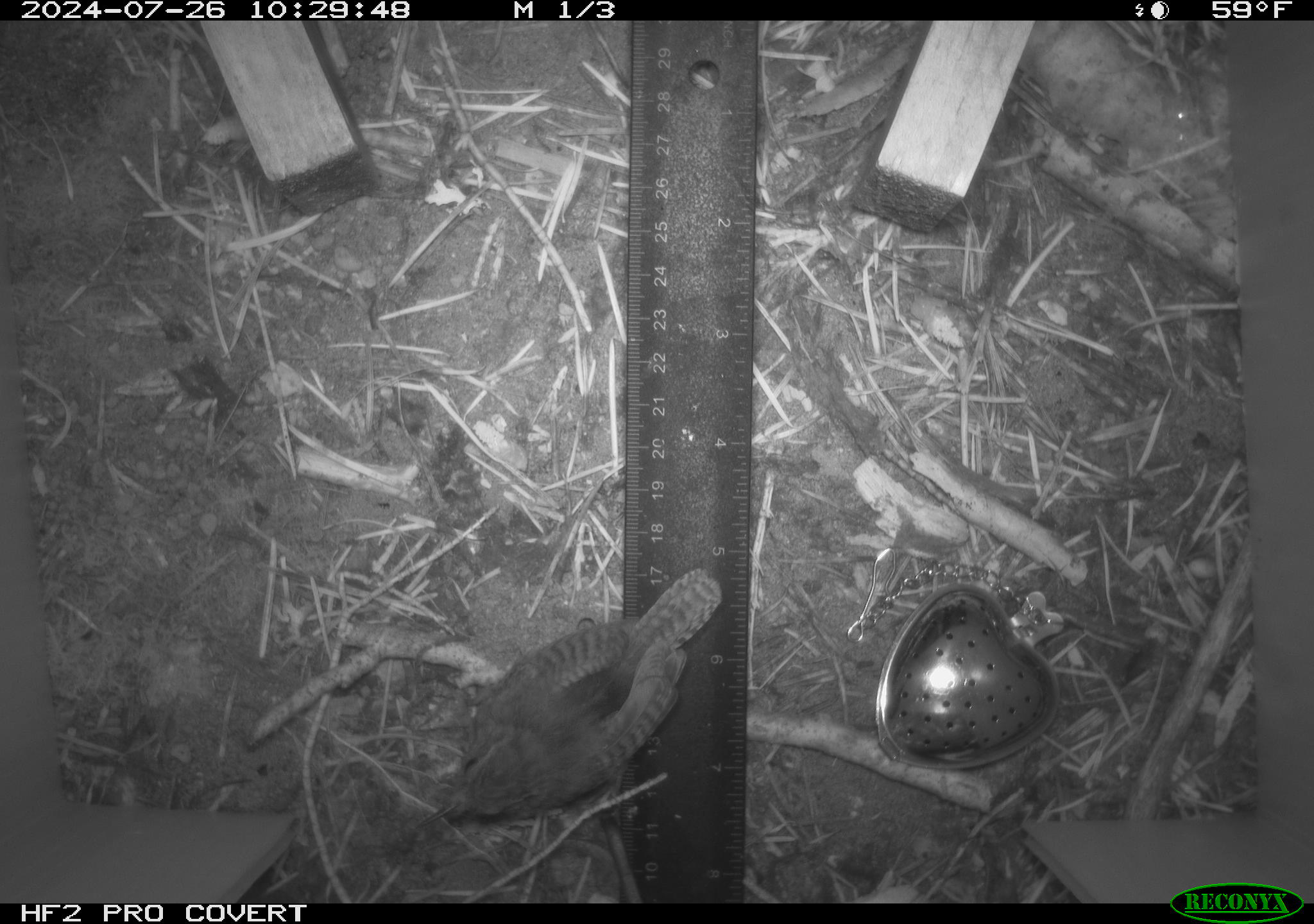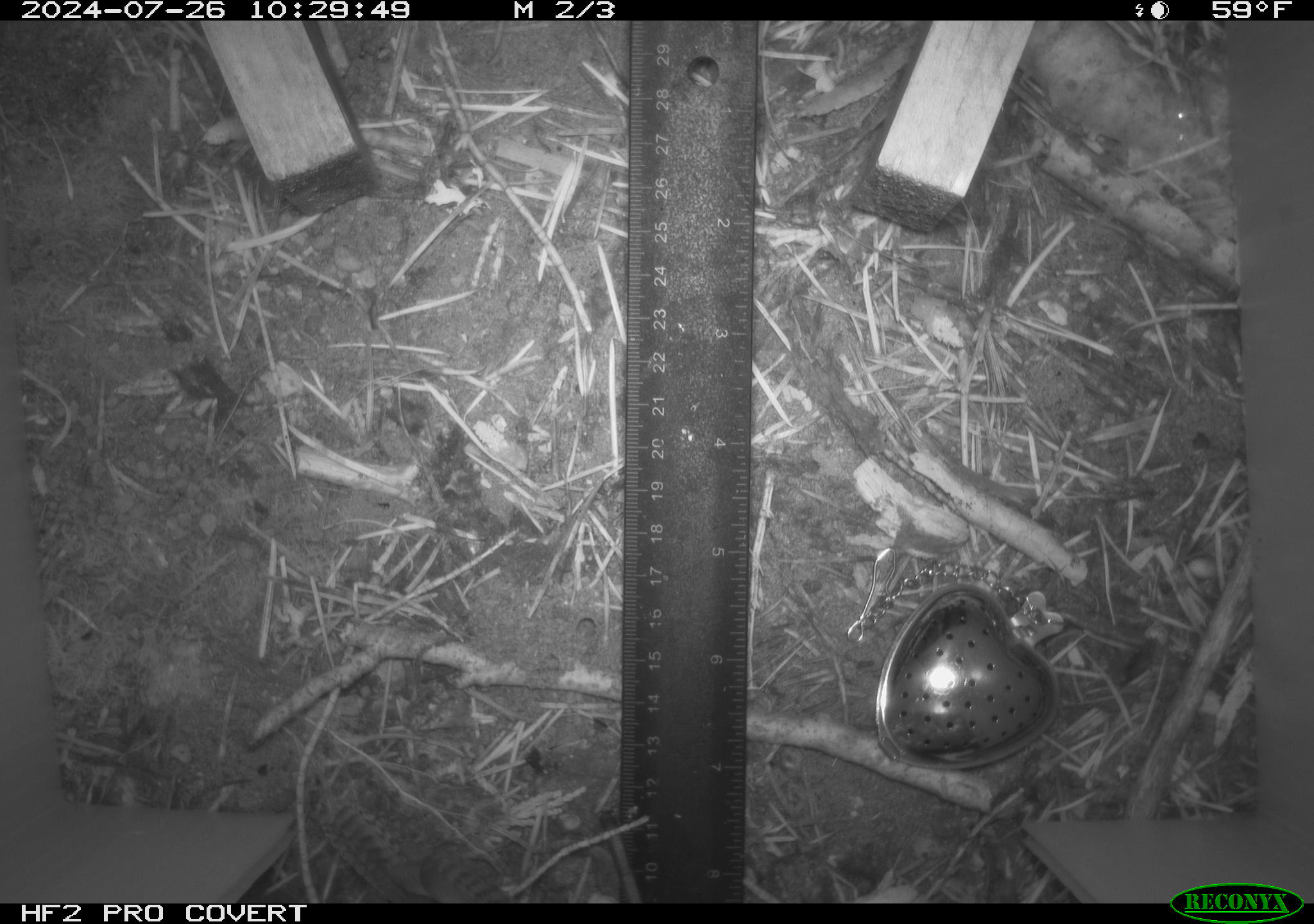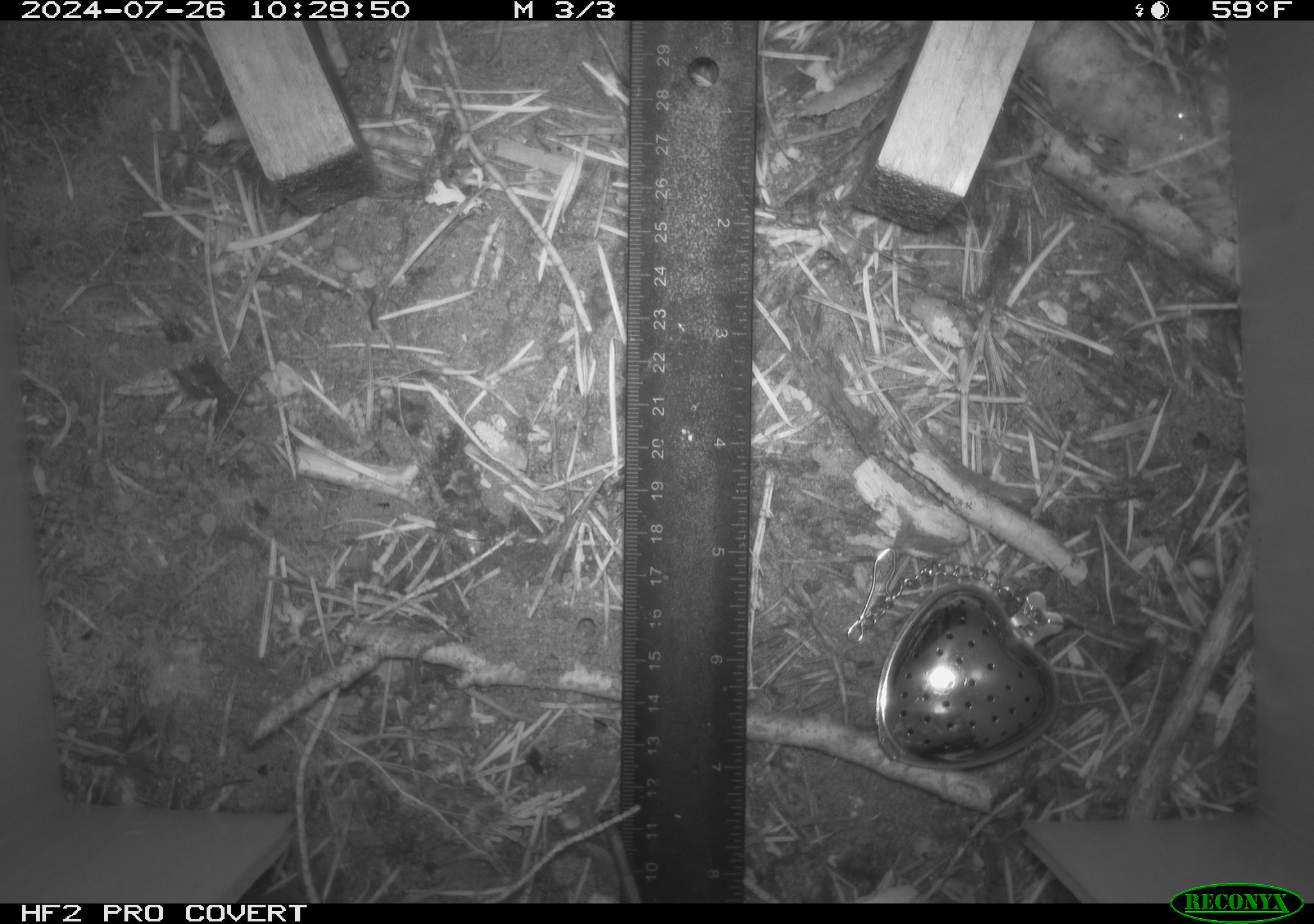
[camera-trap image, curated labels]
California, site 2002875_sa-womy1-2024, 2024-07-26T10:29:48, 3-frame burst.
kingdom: Animalia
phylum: Chordata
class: Aves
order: Passeriformes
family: Troglodytidae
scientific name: Troglodytidae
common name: wren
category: troglodytidae family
Troglodytidae family (wren) (Troglodytidae).